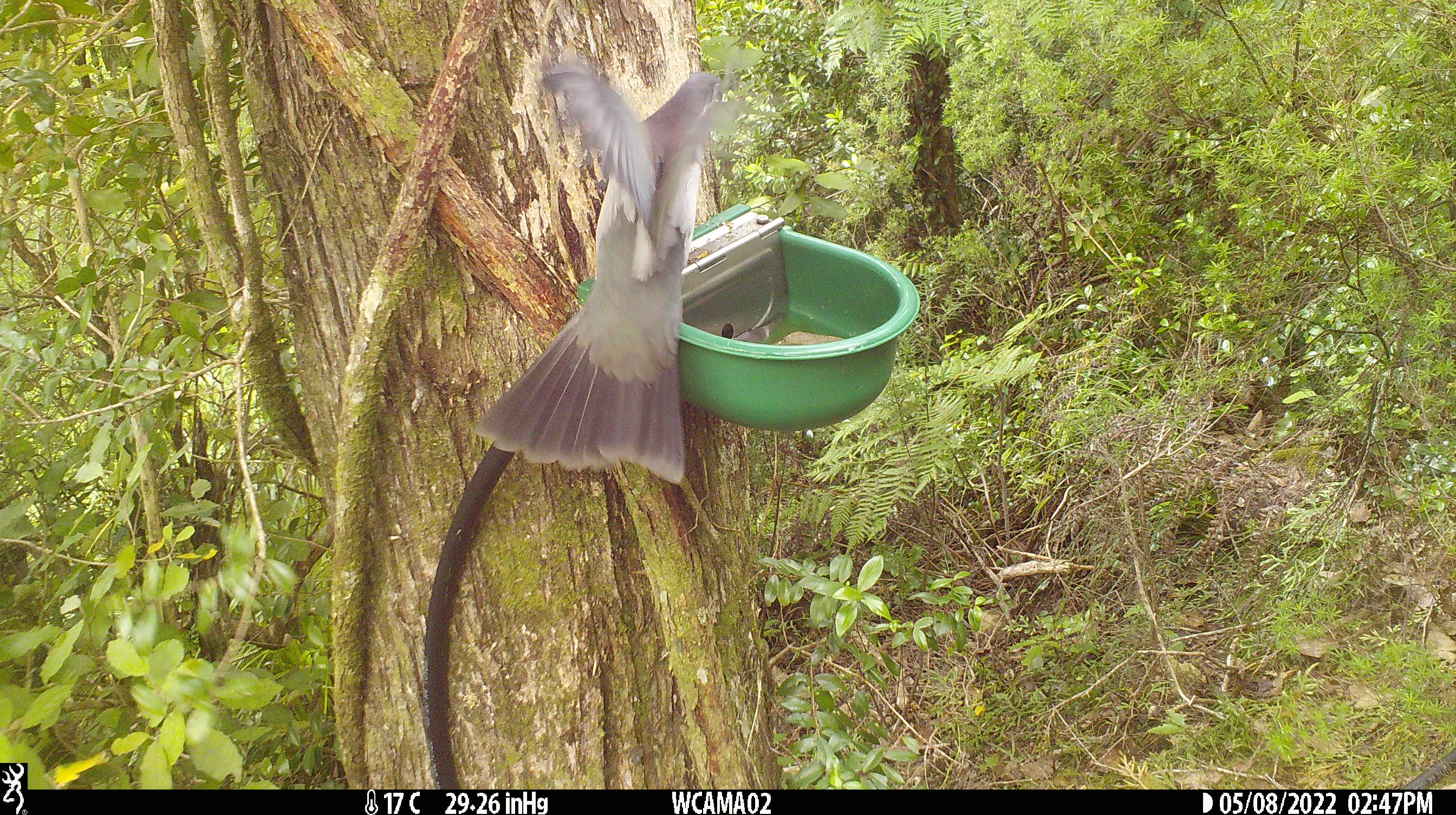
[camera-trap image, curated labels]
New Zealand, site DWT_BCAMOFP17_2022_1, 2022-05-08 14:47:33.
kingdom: Animalia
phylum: Chordata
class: Aves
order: Columbiformes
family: Columbidae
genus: Hemiphaga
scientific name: Hemiphaga novaeseelandiae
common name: new zealand pigeon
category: kereru